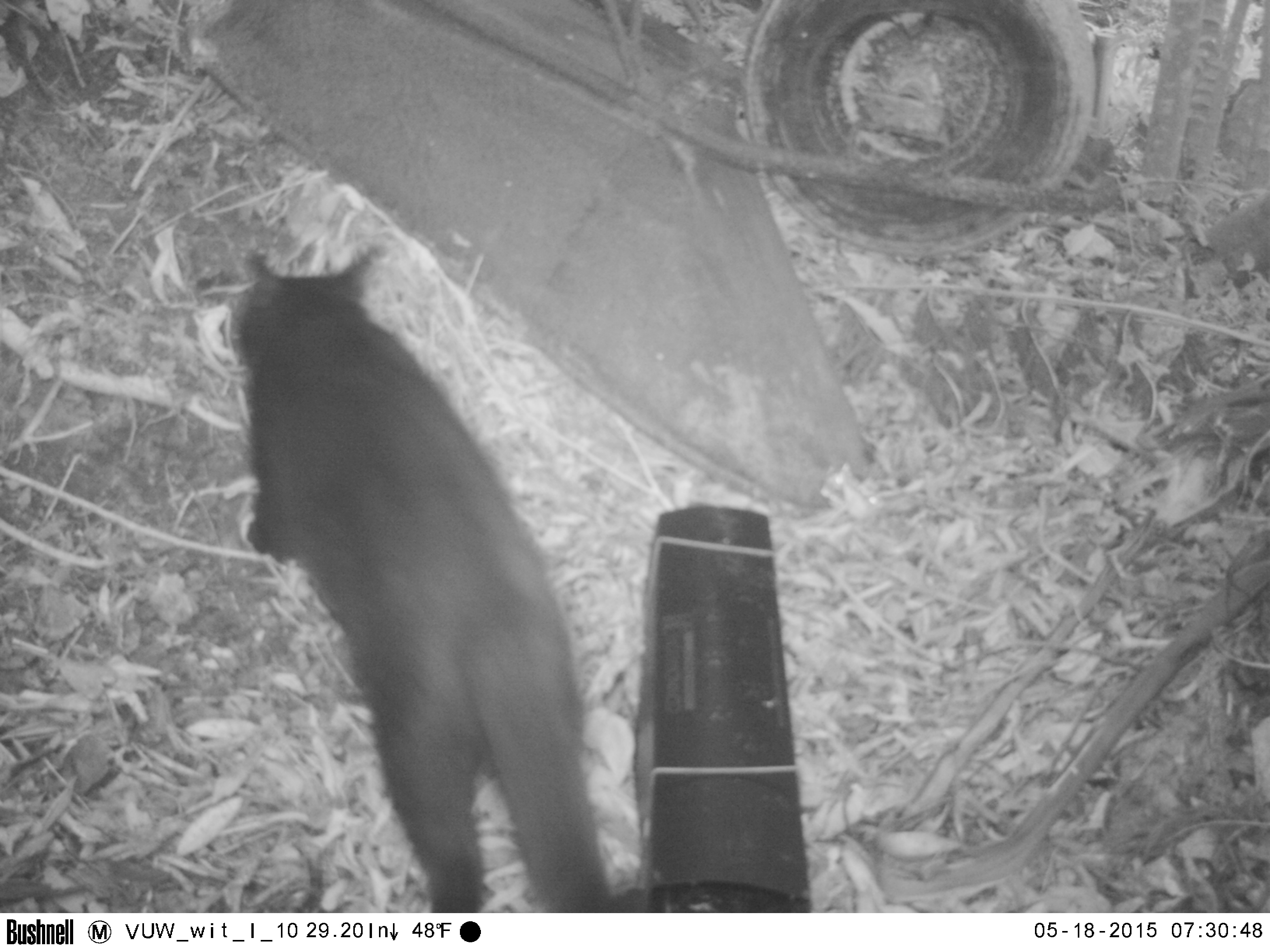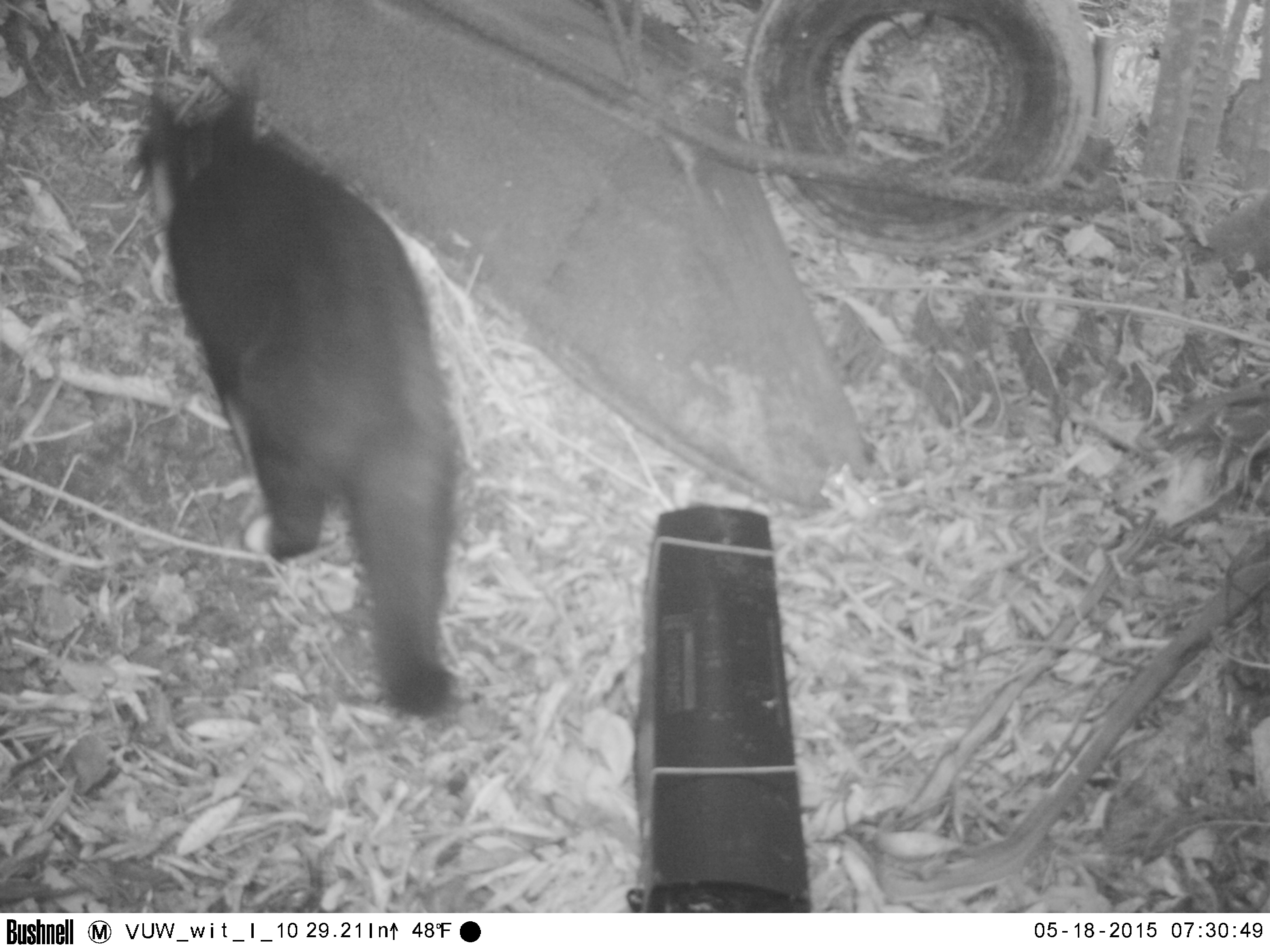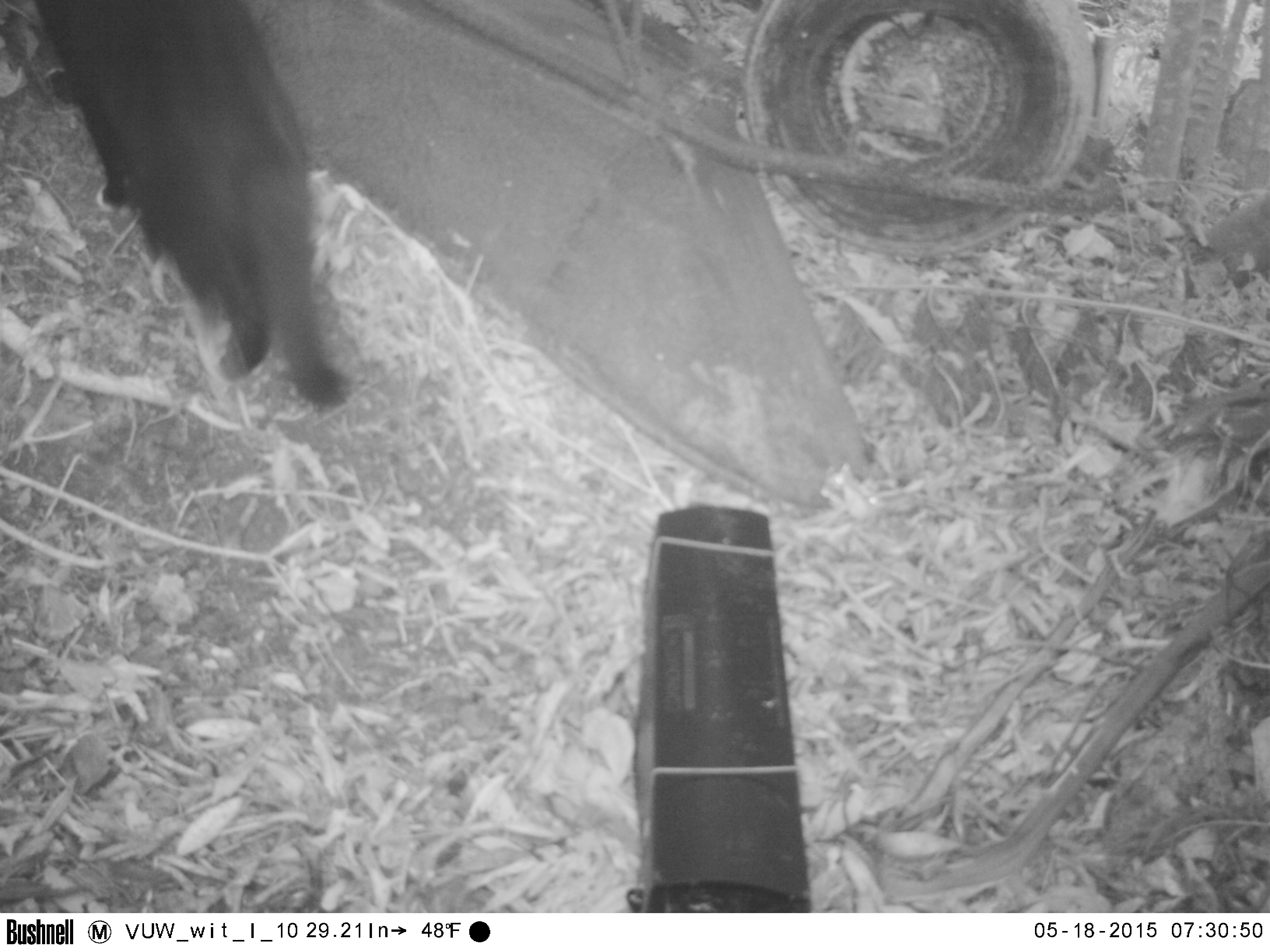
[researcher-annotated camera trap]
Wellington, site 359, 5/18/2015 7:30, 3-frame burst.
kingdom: Animalia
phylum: Chordata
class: Mammalia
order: Carnivora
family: Felidae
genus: Felis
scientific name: Felis catus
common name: cat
Cat (Felis catus).